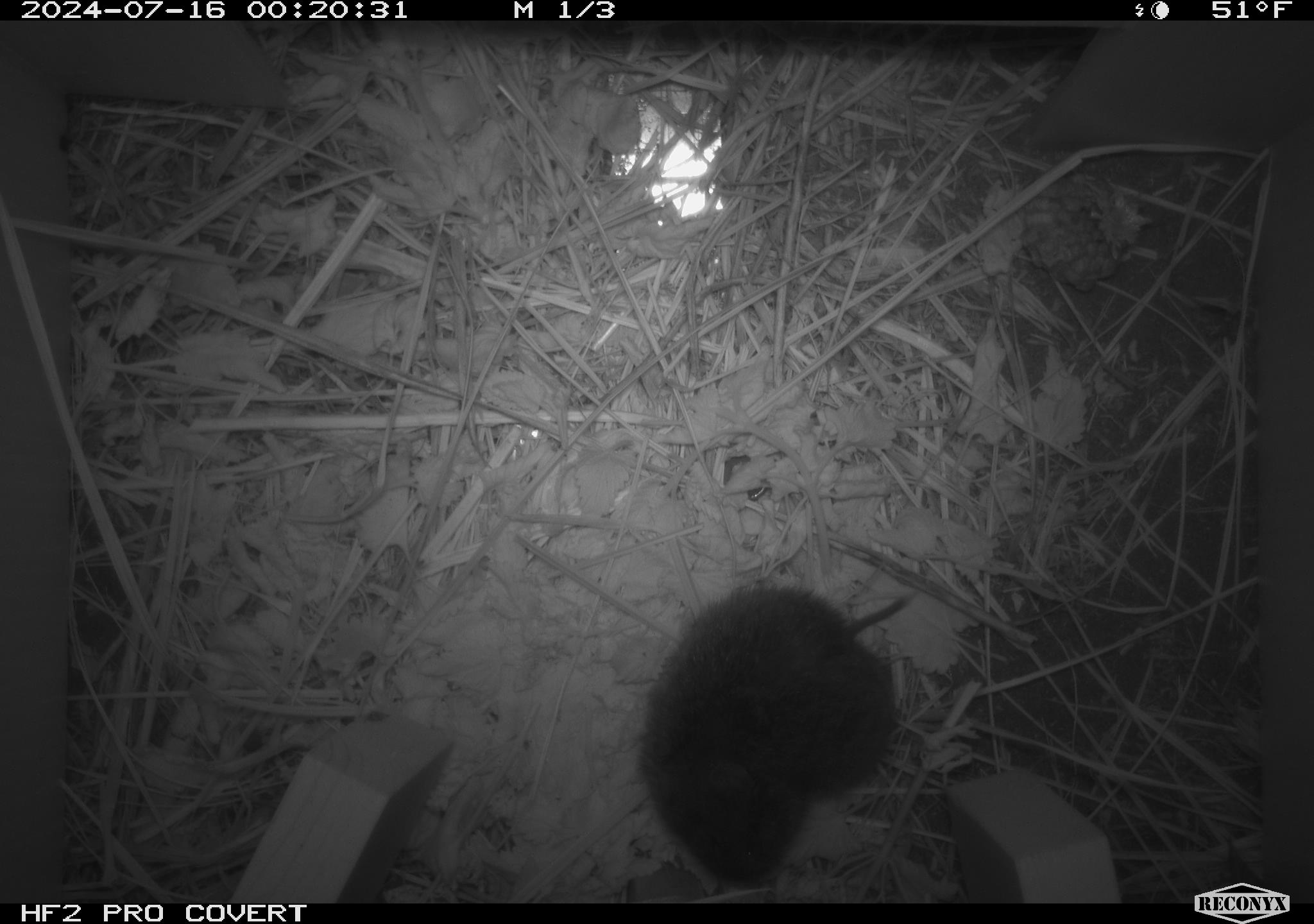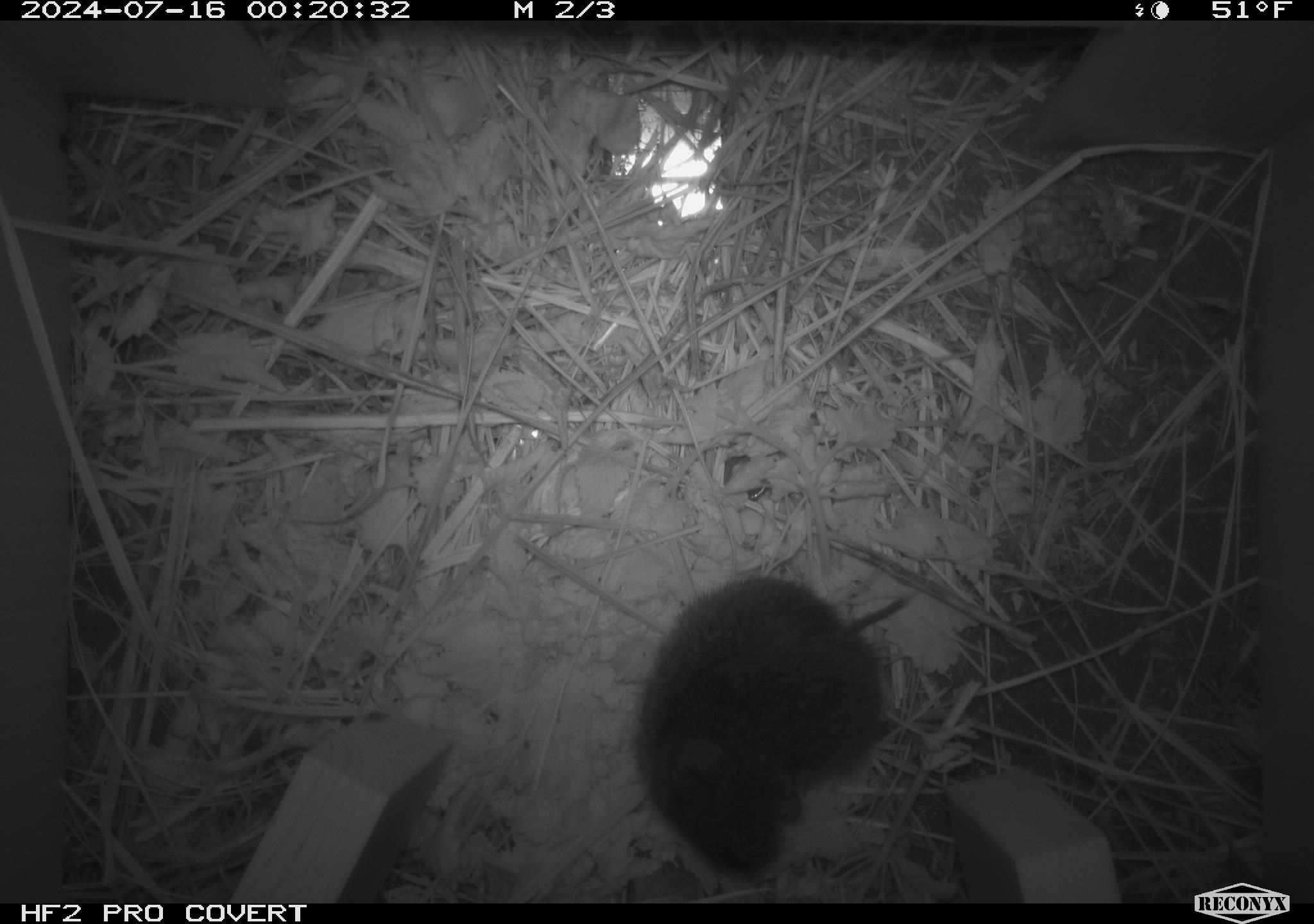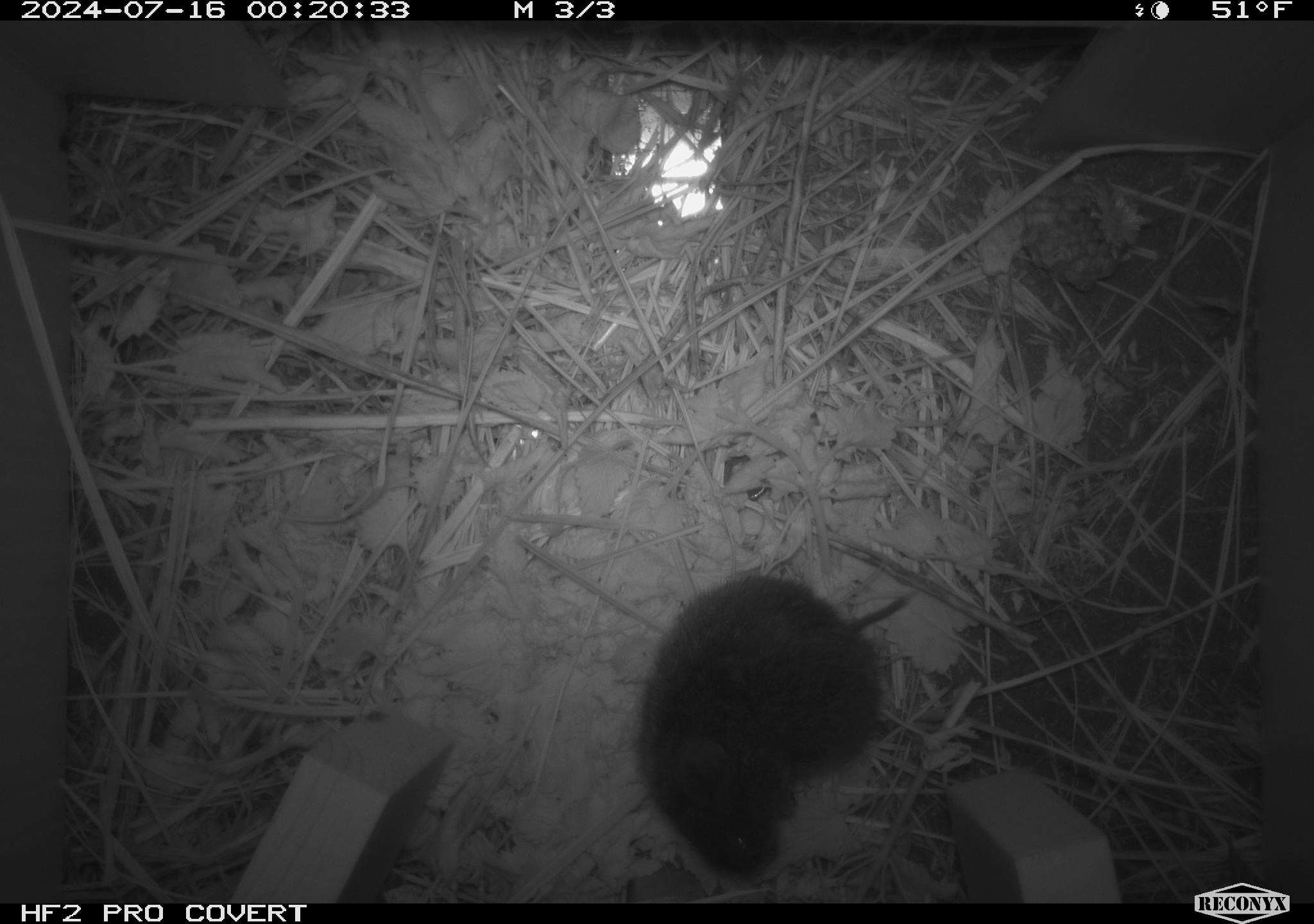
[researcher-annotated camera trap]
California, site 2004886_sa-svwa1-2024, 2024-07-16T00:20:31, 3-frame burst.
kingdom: Animalia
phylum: Chordata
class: Mammalia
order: Rodentia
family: Cricetidae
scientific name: Arvicolinae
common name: voles, lemmings, and muskrats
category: arvicolinae subfamily